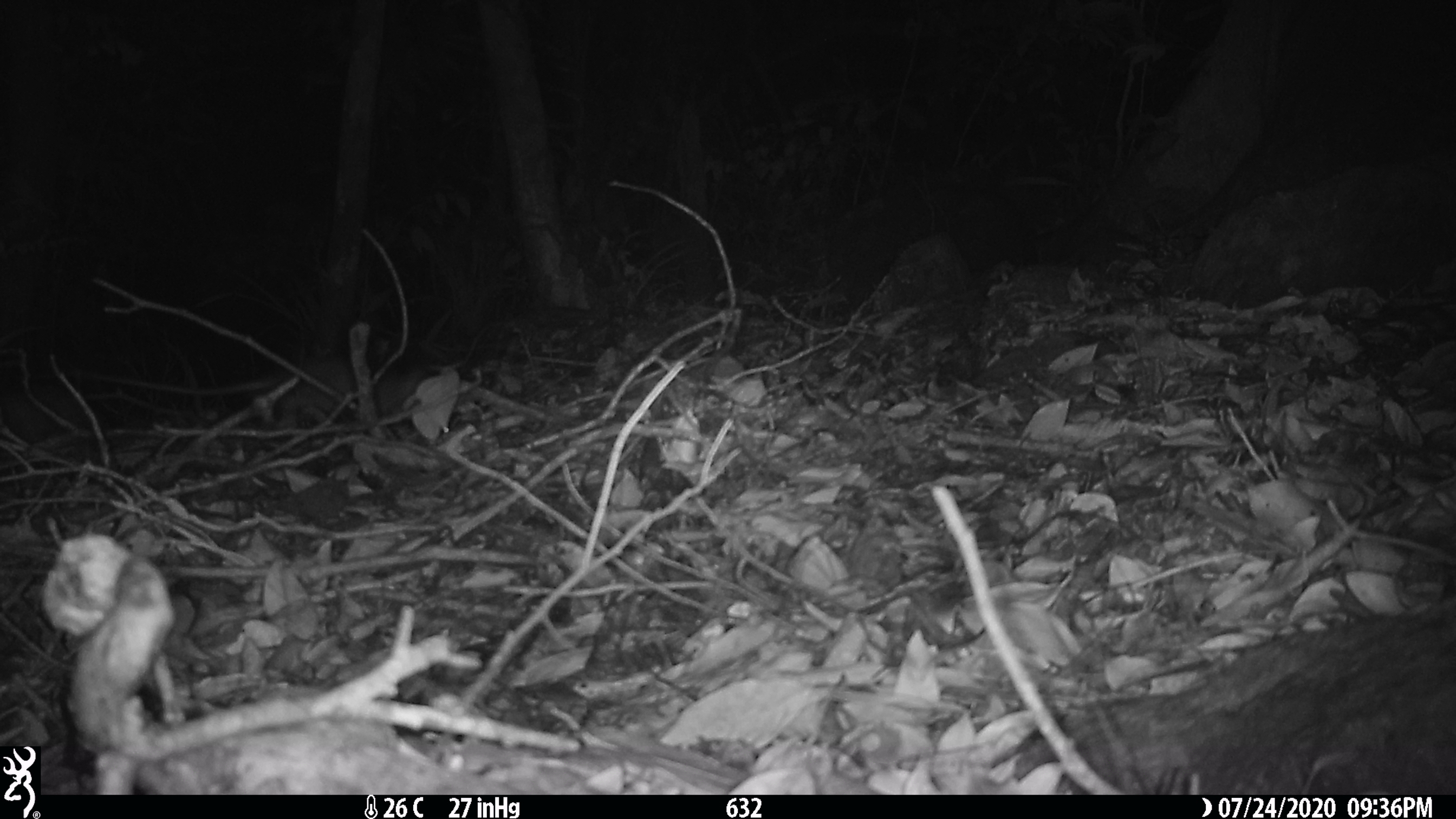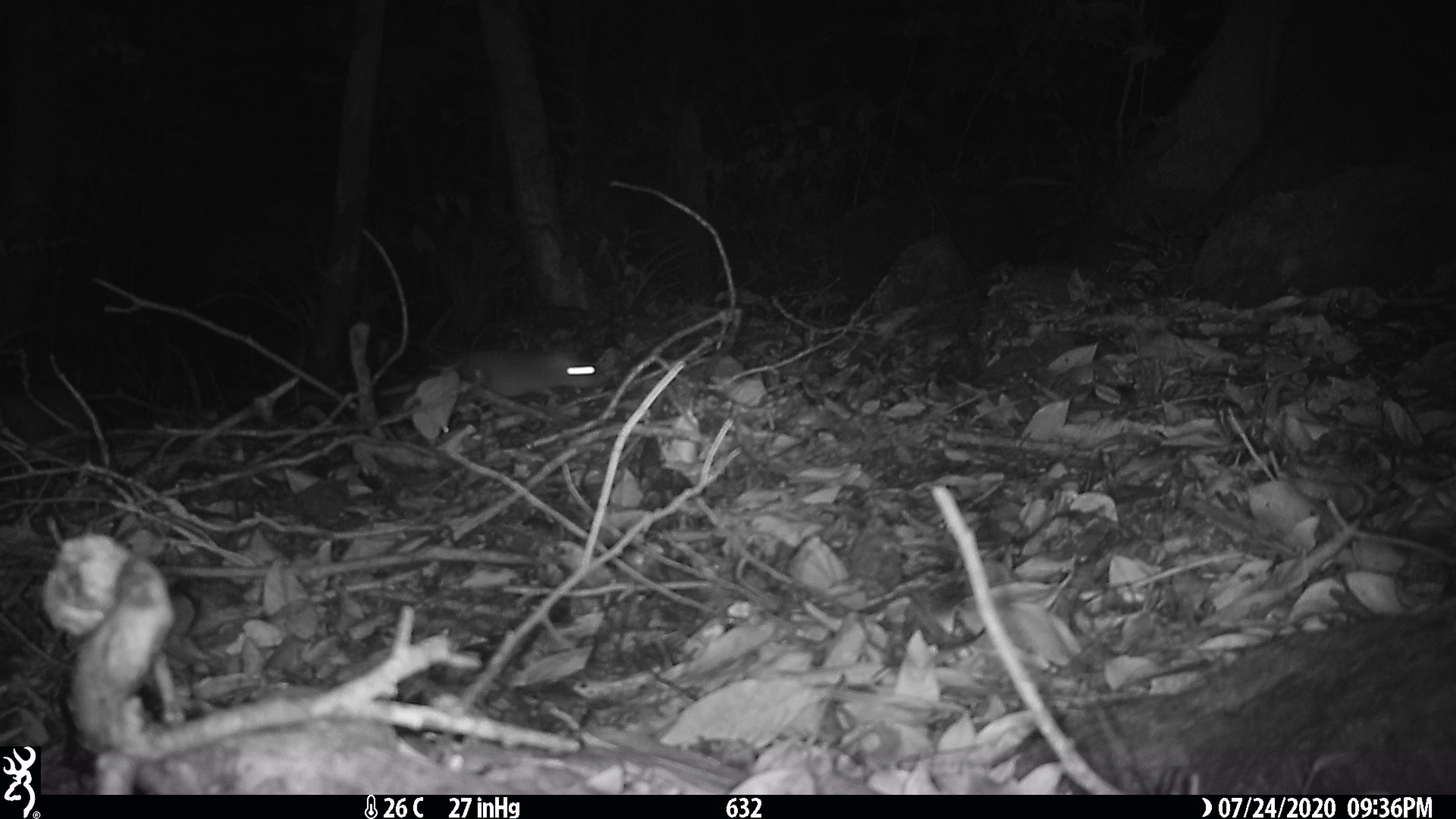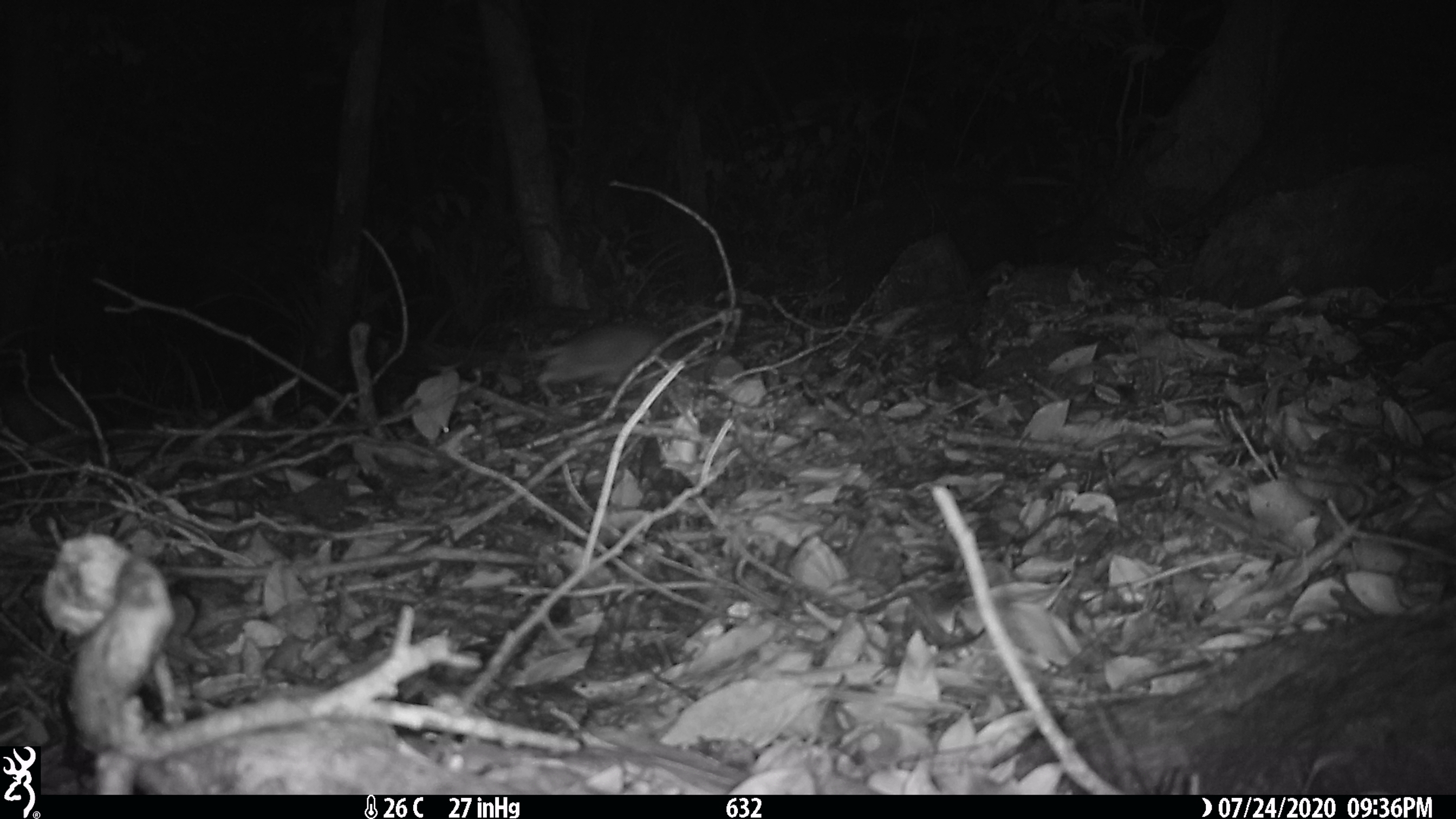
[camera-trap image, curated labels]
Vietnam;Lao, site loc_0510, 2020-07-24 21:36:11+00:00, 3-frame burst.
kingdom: Animalia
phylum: Chordata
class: Mammalia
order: Rodentia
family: Muridae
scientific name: Muridae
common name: old-world mice and rats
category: unidentified murid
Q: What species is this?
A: Unidentified murid (old-world mice and rats) (Muridae).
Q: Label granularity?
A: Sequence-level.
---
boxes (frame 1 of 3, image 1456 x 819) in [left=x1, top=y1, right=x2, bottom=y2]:
unidentified murid: [left=65, top=364, right=437, bottom=426]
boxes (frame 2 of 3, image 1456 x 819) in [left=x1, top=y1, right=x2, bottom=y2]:
unidentified murid: [left=376, top=351, right=604, bottom=400]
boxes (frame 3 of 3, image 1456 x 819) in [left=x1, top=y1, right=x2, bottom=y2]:
unidentified murid: [left=478, top=327, right=746, bottom=408]